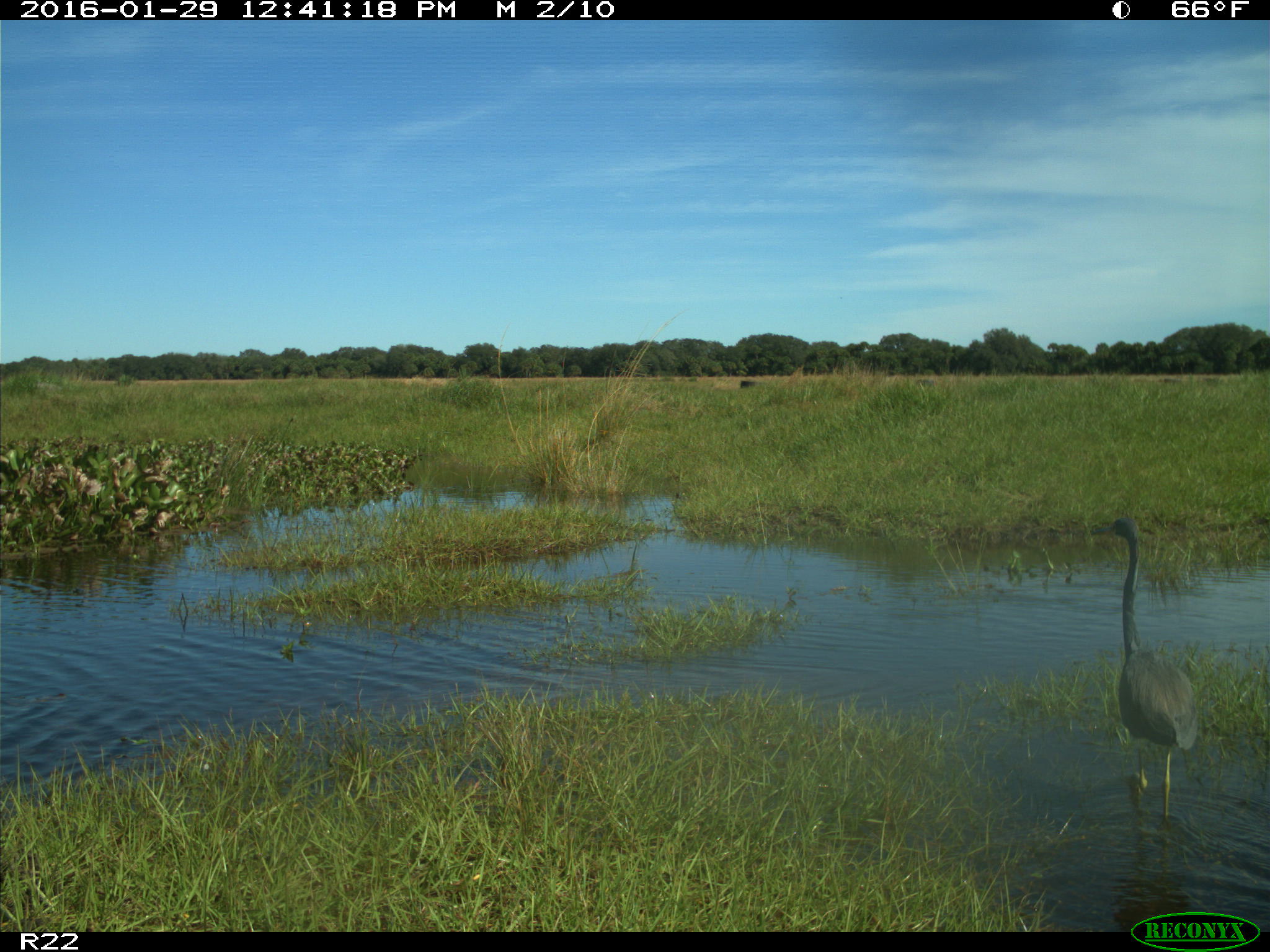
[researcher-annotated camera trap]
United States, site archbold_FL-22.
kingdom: Animalia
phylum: Chordata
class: Aves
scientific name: Aves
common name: birds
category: unidentified bird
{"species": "unidentified bird (birds) (Aves)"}